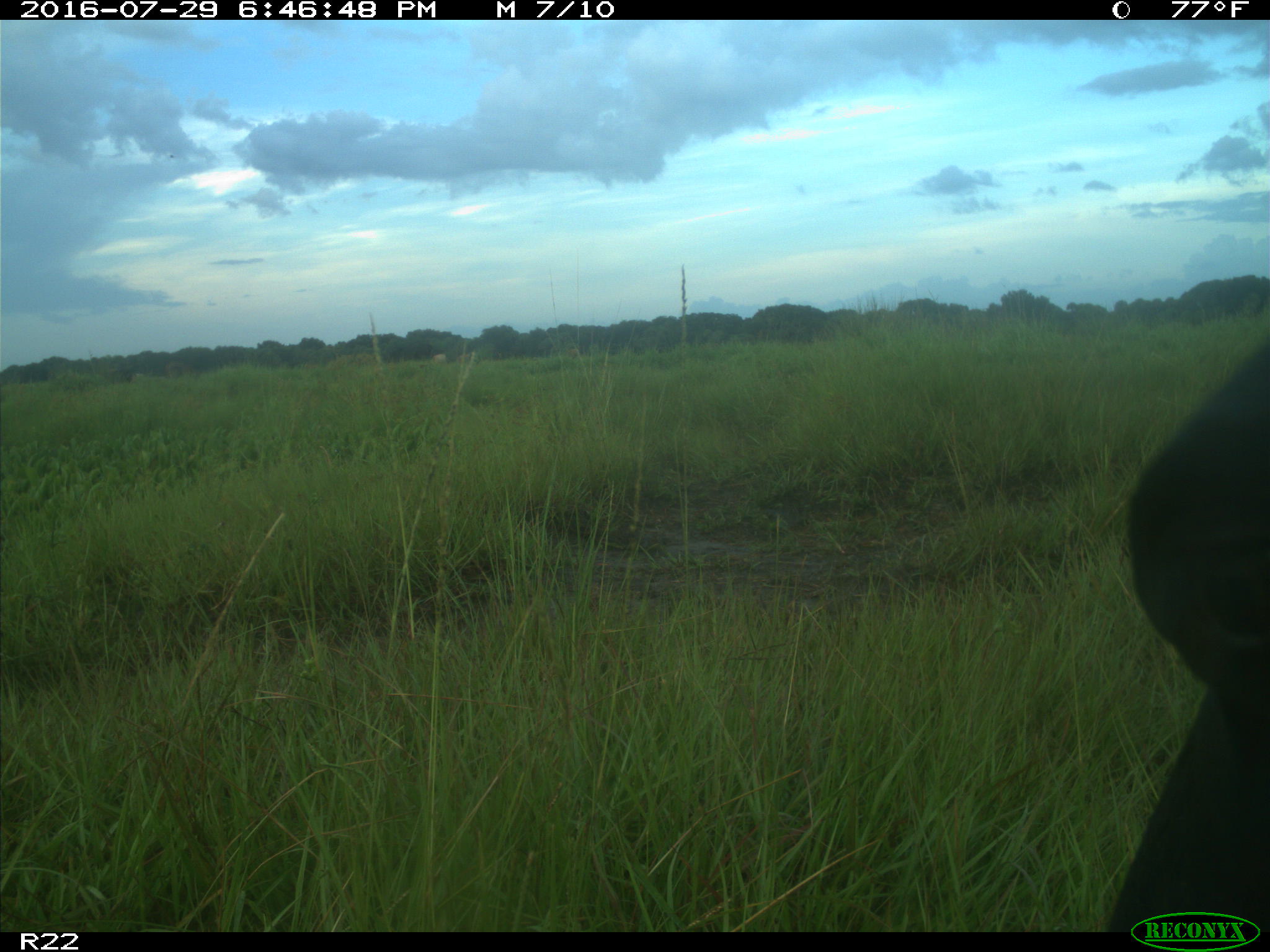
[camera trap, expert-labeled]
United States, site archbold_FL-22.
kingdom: Animalia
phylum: Chordata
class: Mammalia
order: Artiodactyla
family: Bovidae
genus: Bos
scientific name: Bos taurus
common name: domestic cow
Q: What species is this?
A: Bos taurus (domestic cow).